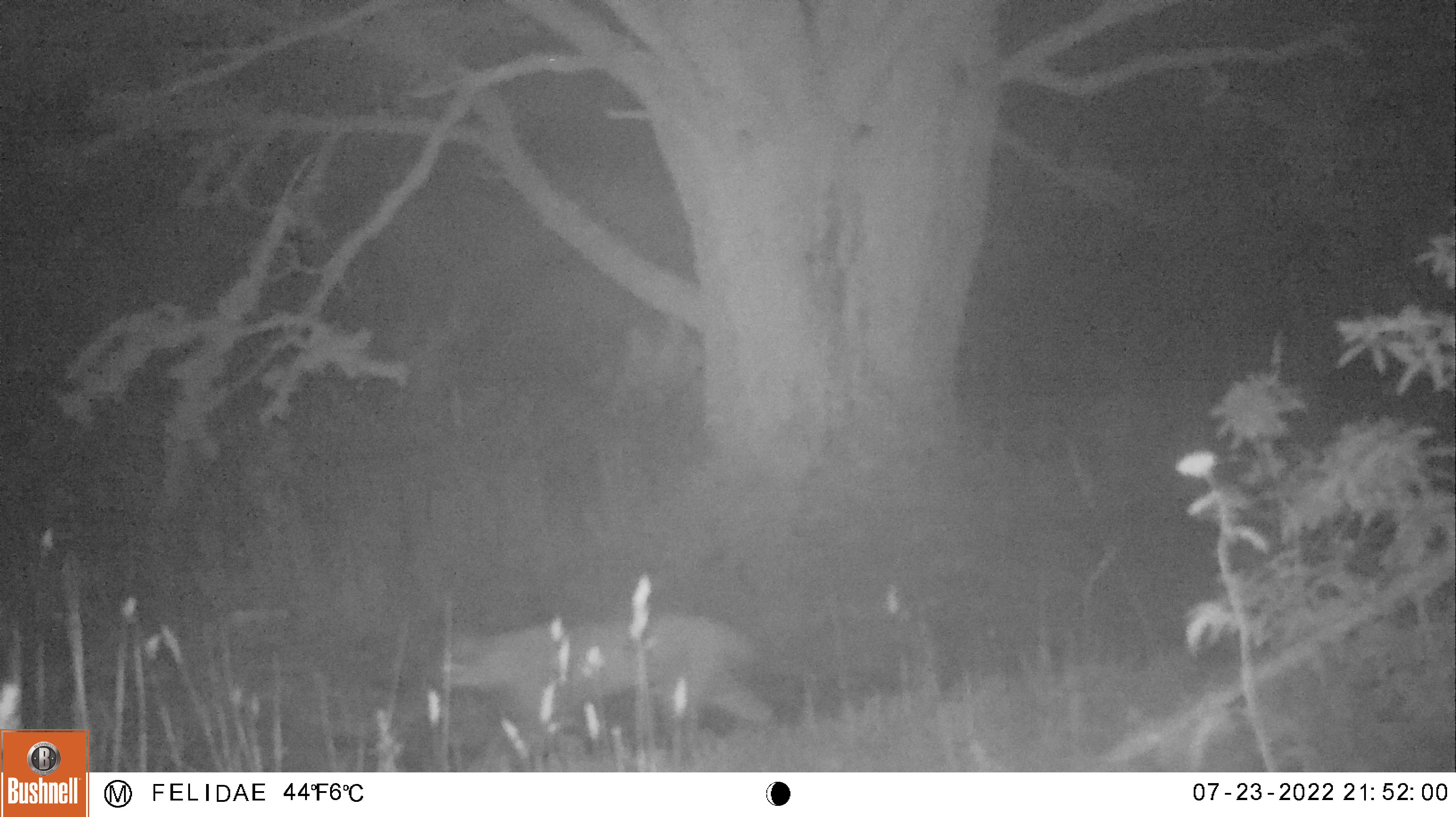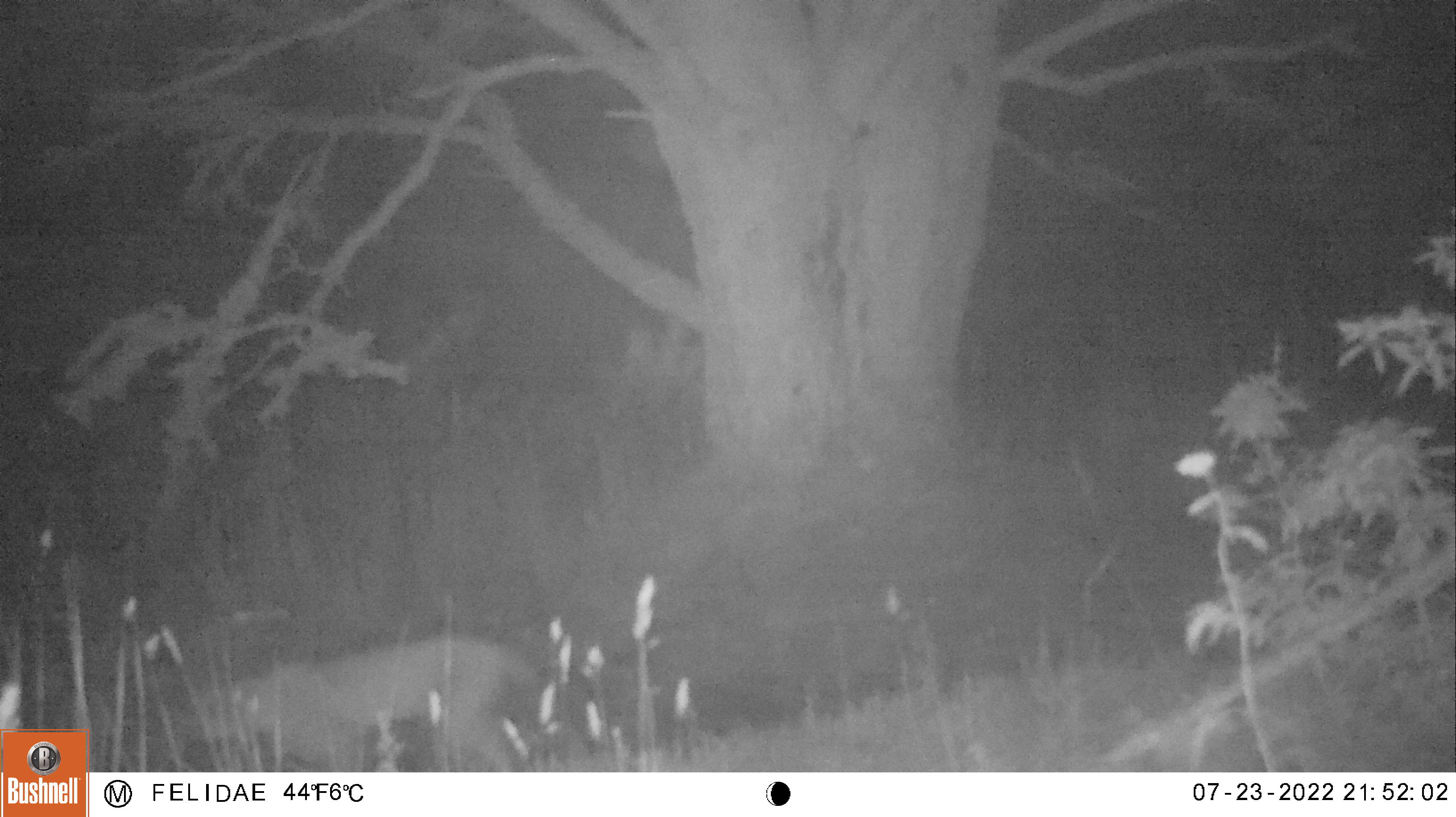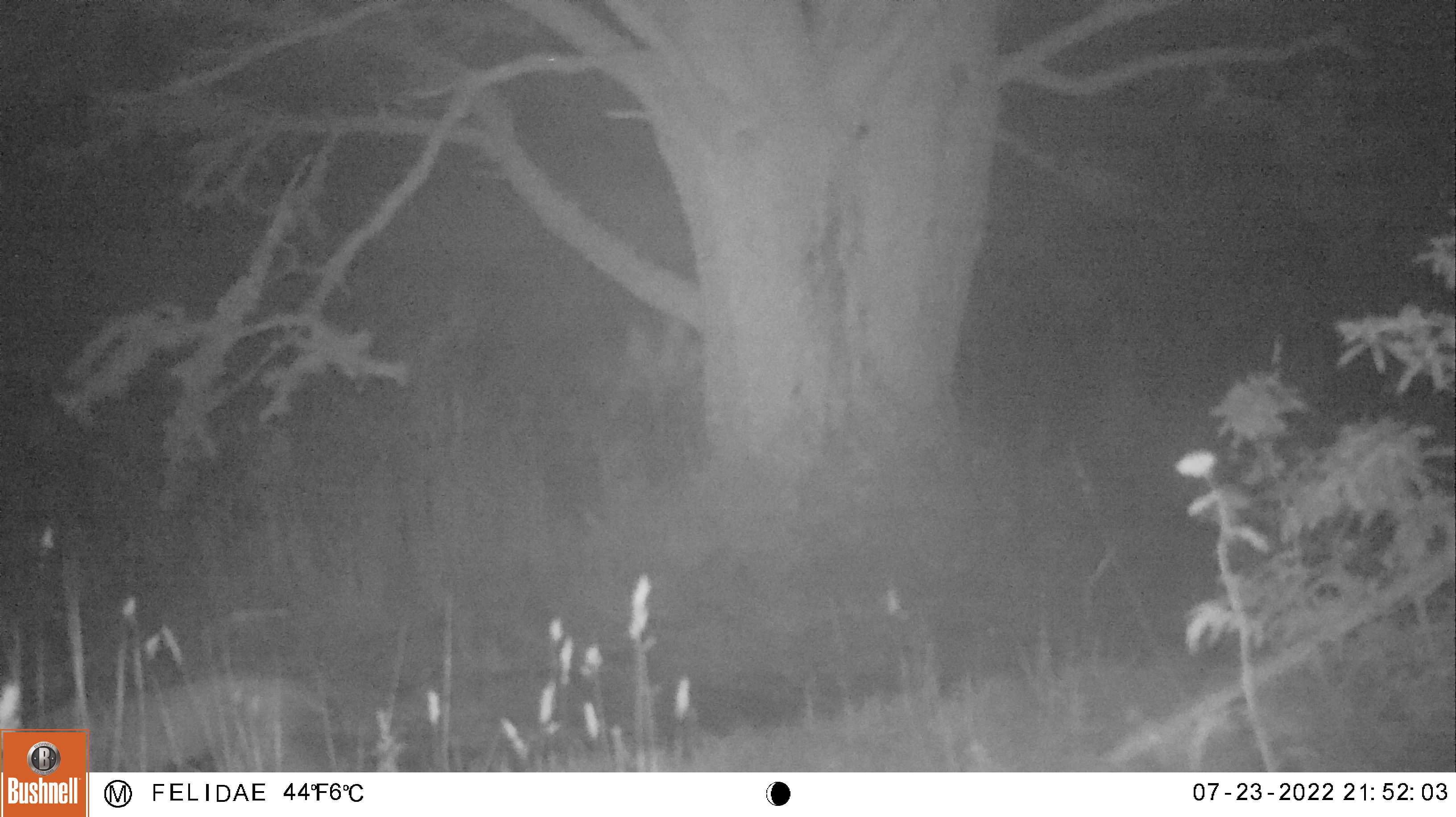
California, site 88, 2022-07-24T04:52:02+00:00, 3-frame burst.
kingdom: Animalia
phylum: Chordata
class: Mammalia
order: Carnivora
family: Felidae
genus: Lynx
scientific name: Lynx rufus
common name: bobcat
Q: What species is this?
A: Bobcat (Lynx rufus).